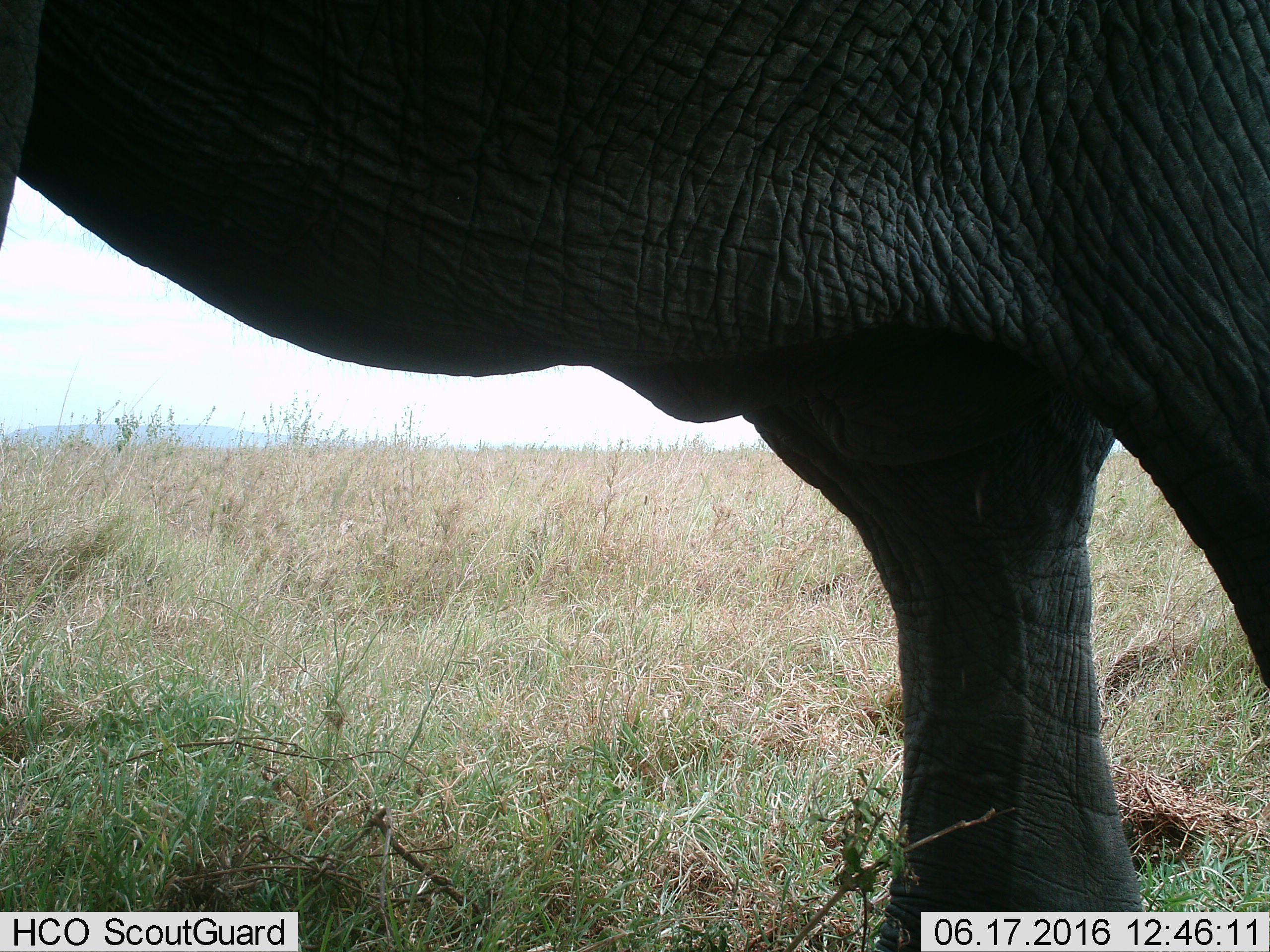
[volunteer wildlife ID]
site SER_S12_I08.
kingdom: Animalia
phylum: Chordata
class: Mammalia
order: Proboscidea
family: Elephantidae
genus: Loxodonta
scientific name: Loxodonta africana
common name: african bush elephant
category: elephant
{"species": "elephant (african bush elephant) (Loxodonta africana)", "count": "1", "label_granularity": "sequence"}